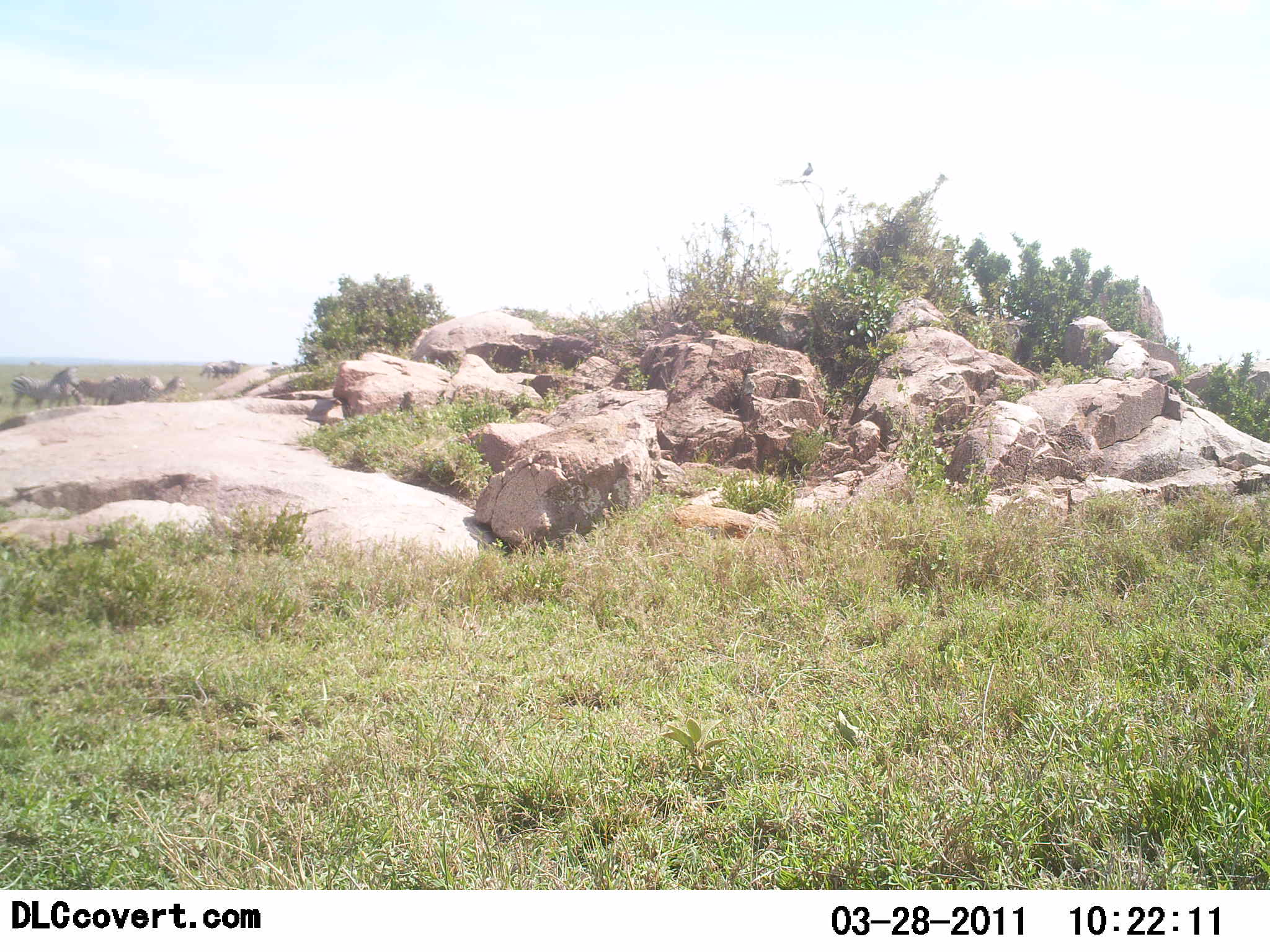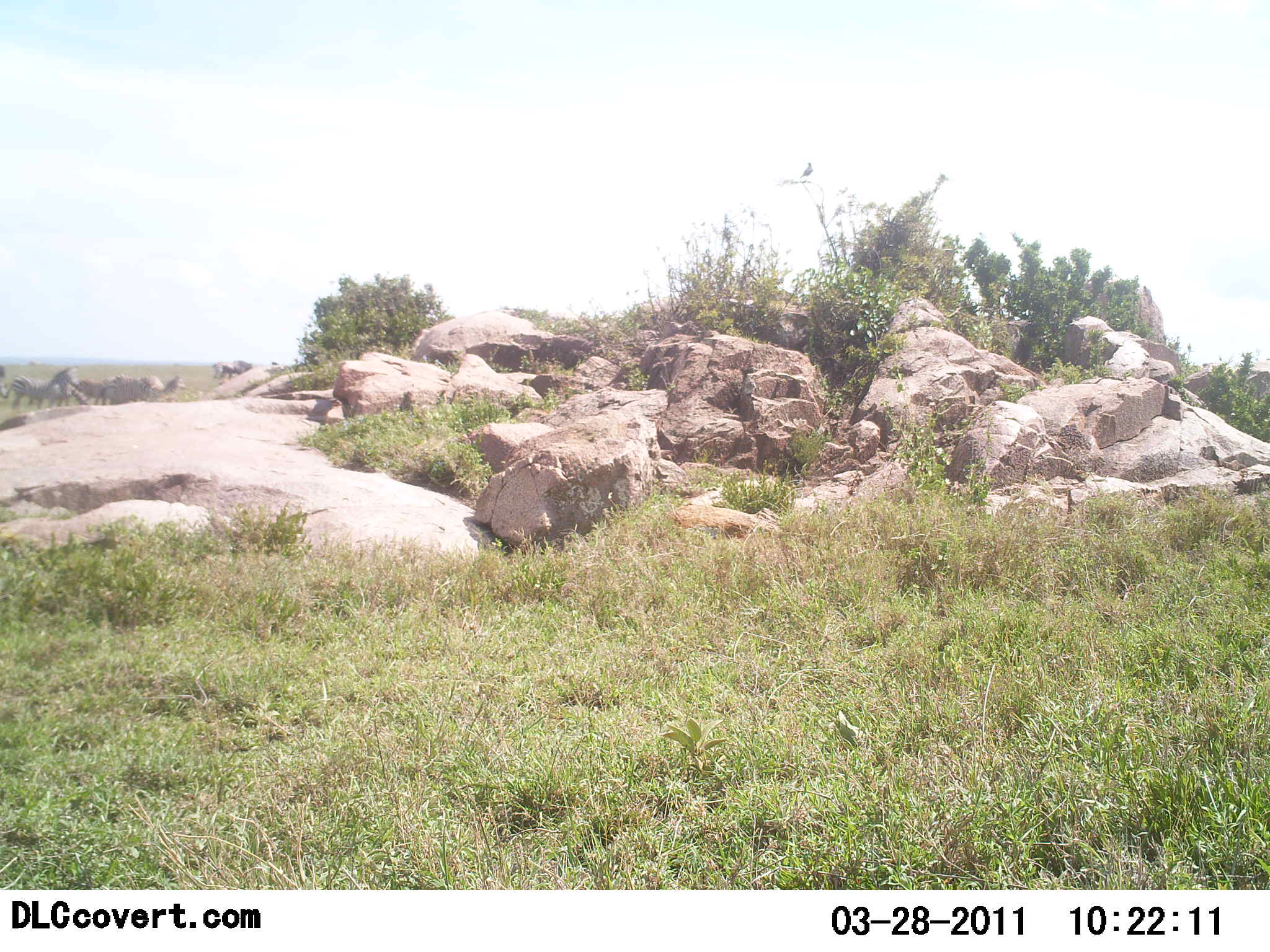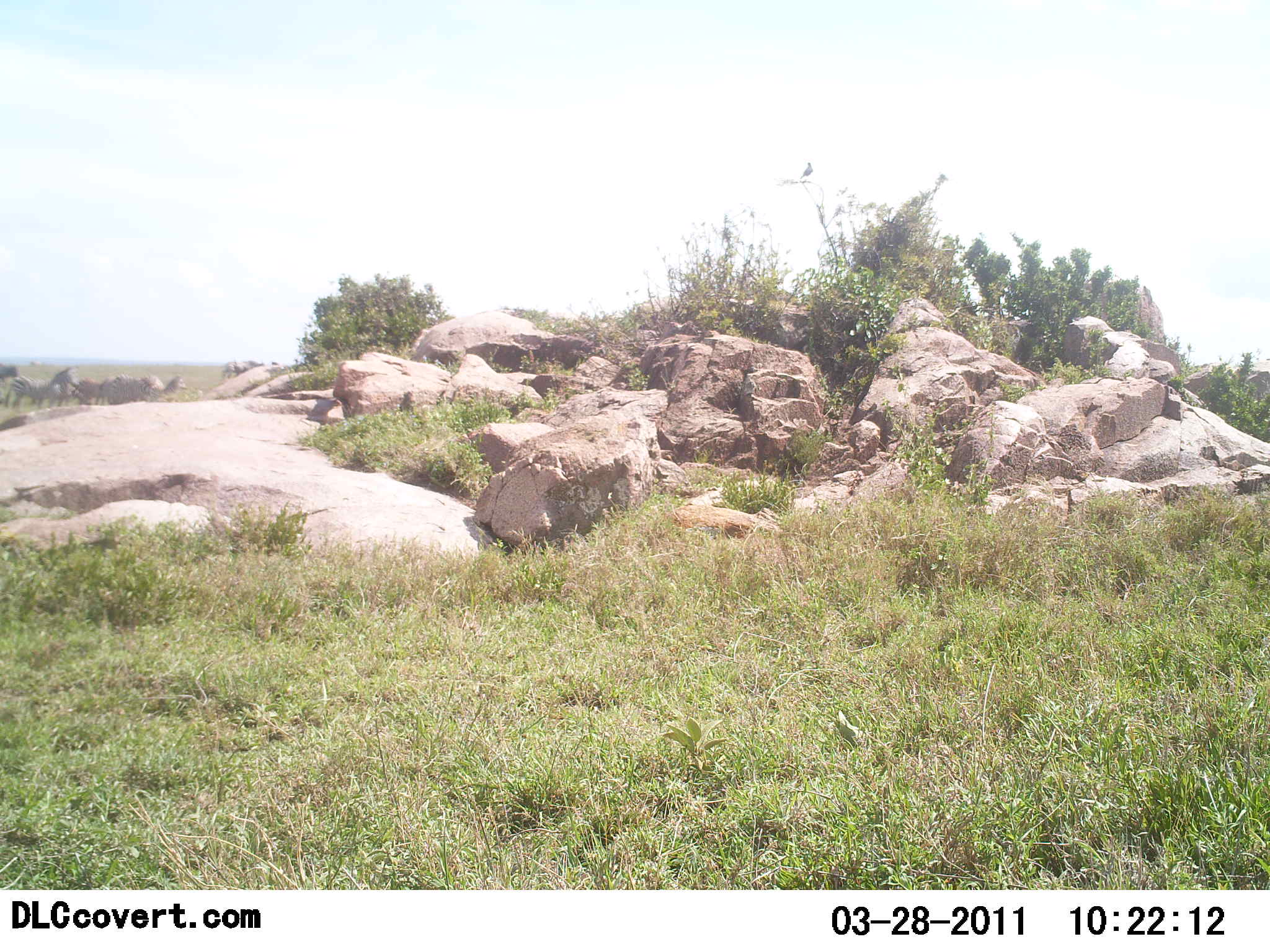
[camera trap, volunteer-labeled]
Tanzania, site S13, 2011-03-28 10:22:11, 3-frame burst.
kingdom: Animalia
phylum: Chordata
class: Mammalia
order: Artiodactyla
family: Bovidae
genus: Connochaetes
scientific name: Connochaetes taurinus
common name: blue wildebeest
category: wildebeest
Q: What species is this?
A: Wildebeest (blue wildebeest) (Connochaetes taurinus).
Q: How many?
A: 2.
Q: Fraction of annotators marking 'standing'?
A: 38%.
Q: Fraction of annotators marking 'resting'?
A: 0%.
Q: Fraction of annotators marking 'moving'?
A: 75%.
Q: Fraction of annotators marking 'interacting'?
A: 0%.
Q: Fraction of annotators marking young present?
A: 0%.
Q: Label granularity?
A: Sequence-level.